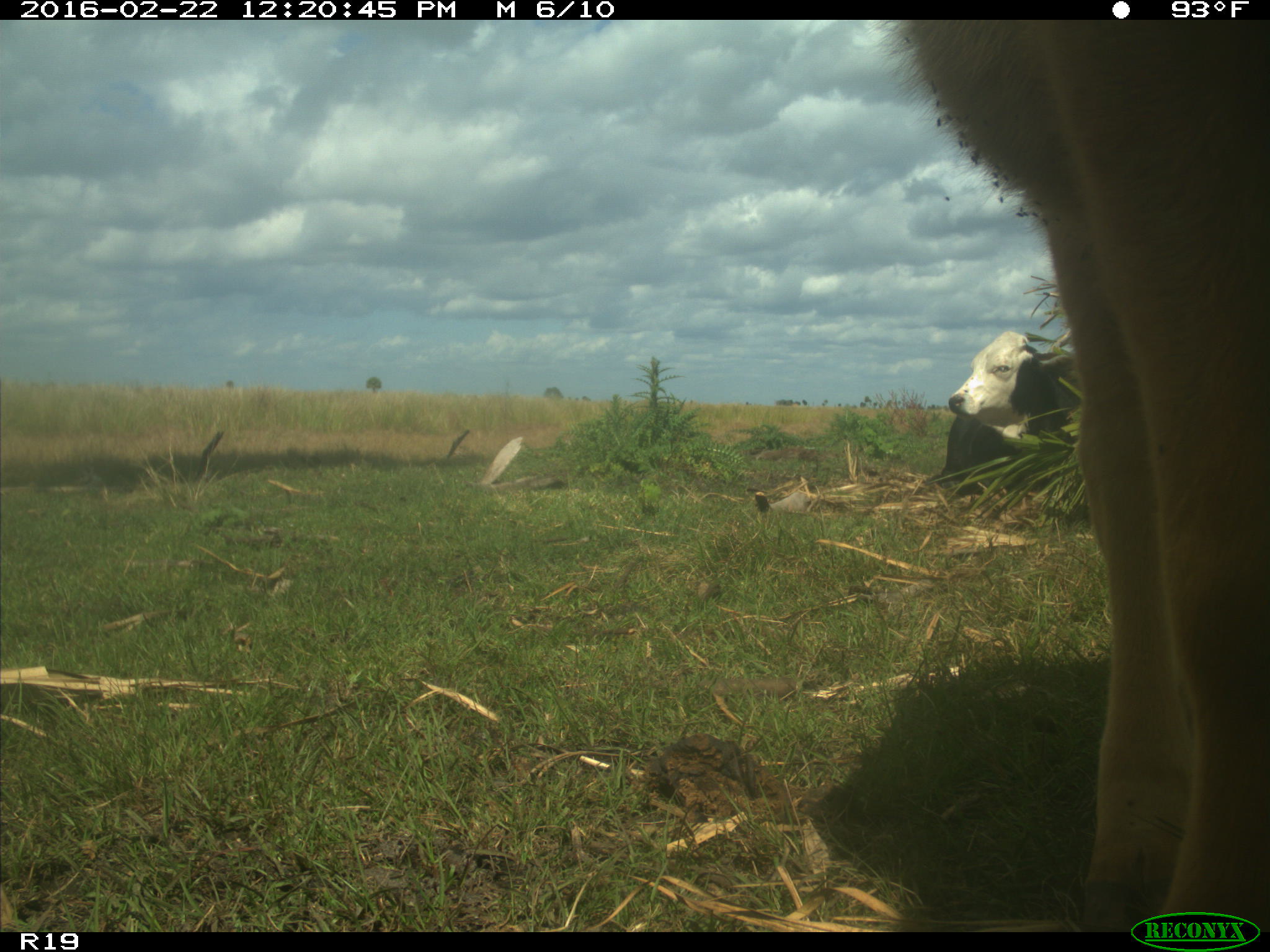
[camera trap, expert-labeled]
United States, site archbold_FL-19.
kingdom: Animalia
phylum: Chordata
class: Mammalia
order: Artiodactyla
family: Bovidae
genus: Bos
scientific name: Bos taurus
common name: domestic cow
Bos taurus (domestic cow).